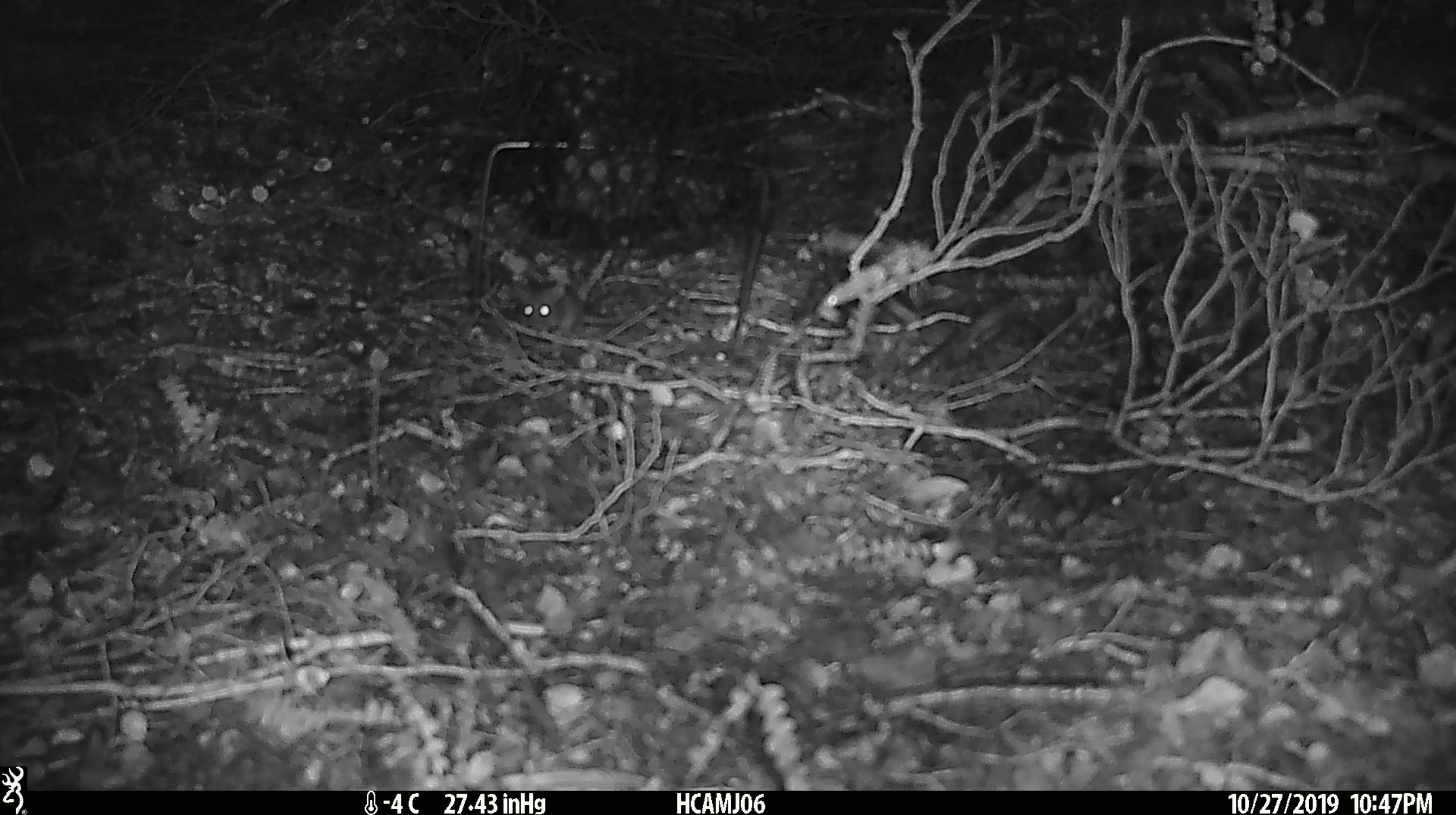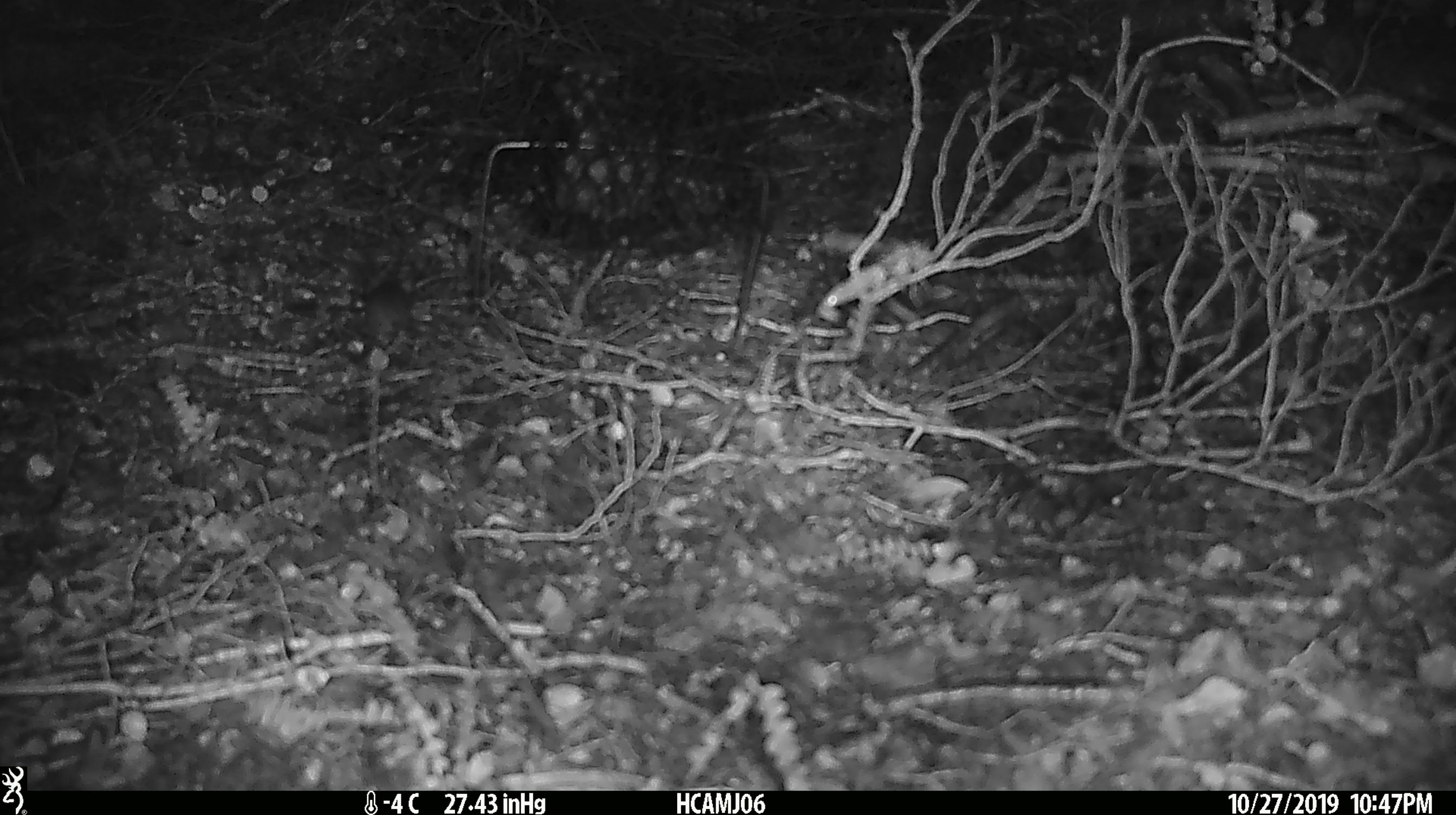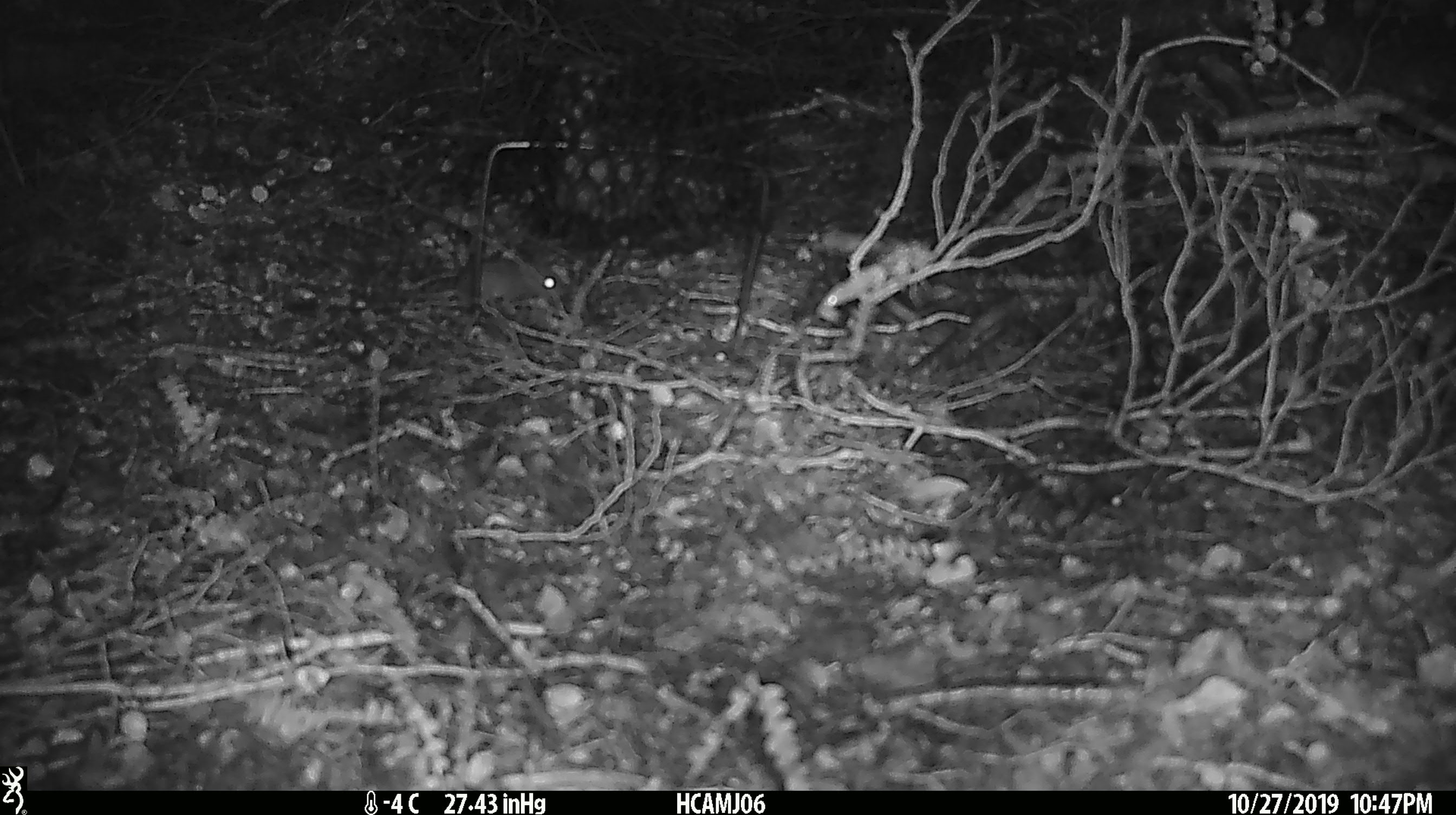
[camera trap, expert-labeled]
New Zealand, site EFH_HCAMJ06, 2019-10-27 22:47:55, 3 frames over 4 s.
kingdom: Animalia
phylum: Chordata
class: Mammalia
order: Rodentia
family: Muridae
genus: Mus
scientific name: Mus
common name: mouse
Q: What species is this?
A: Mouse (Mus).